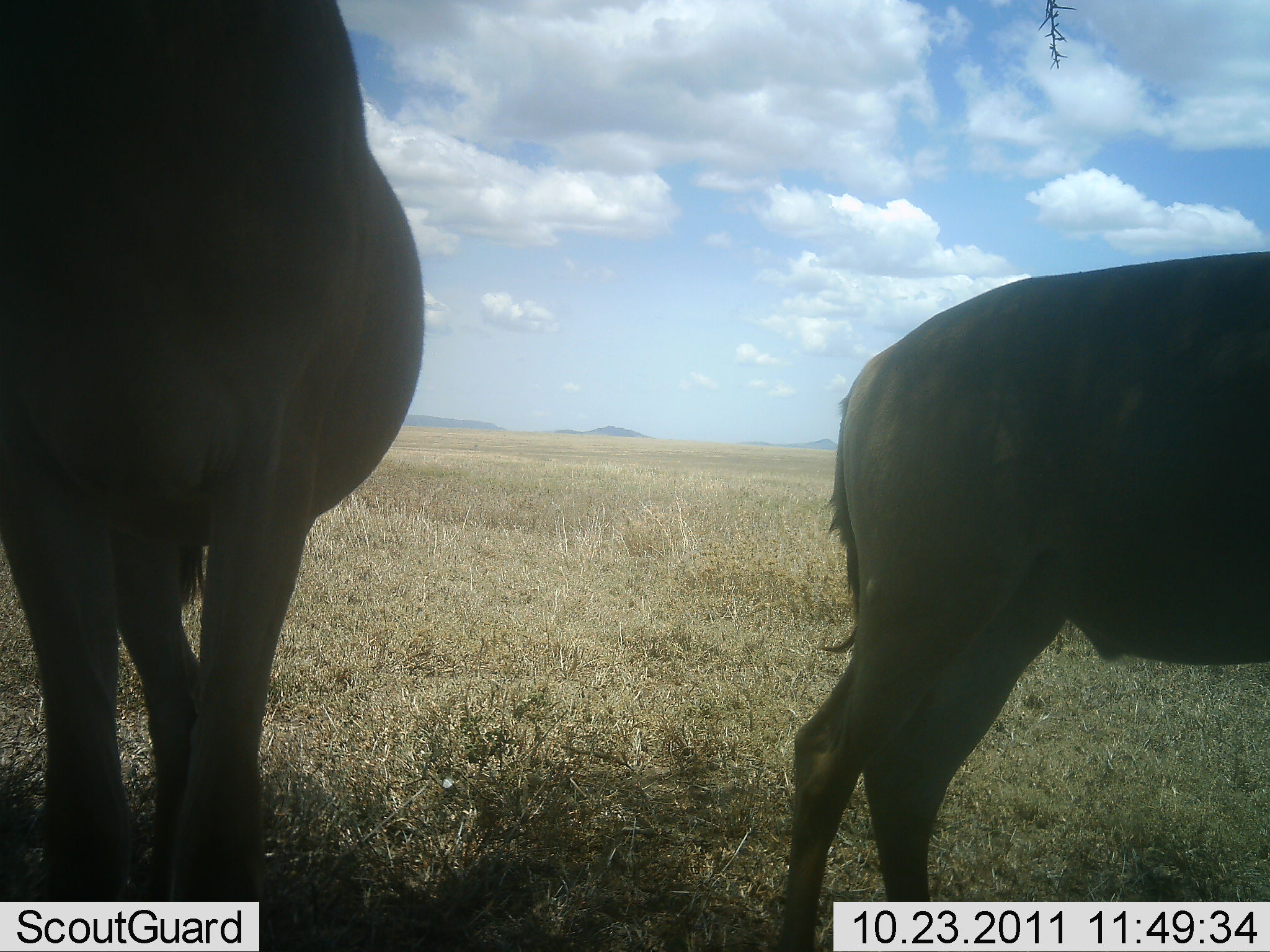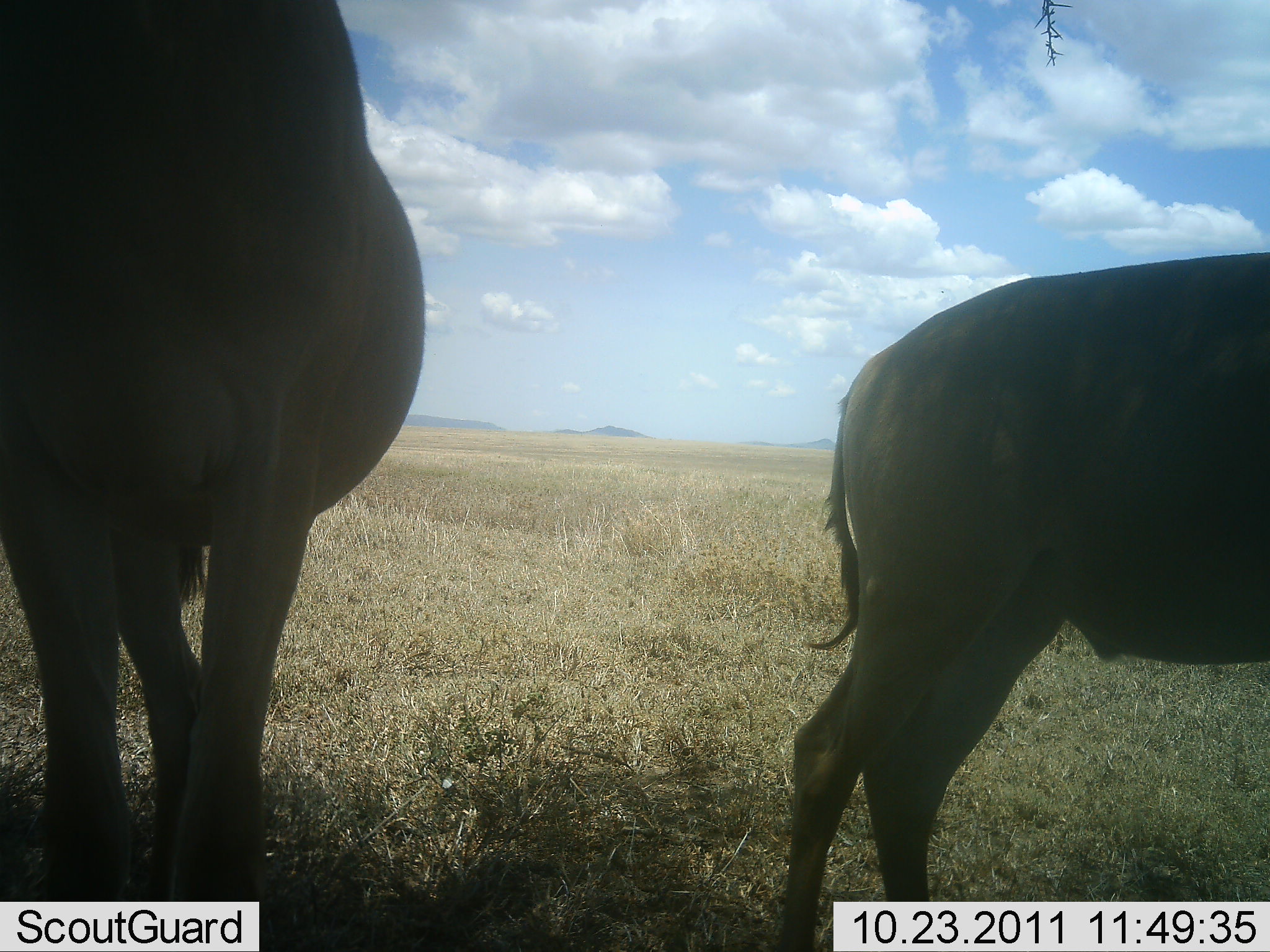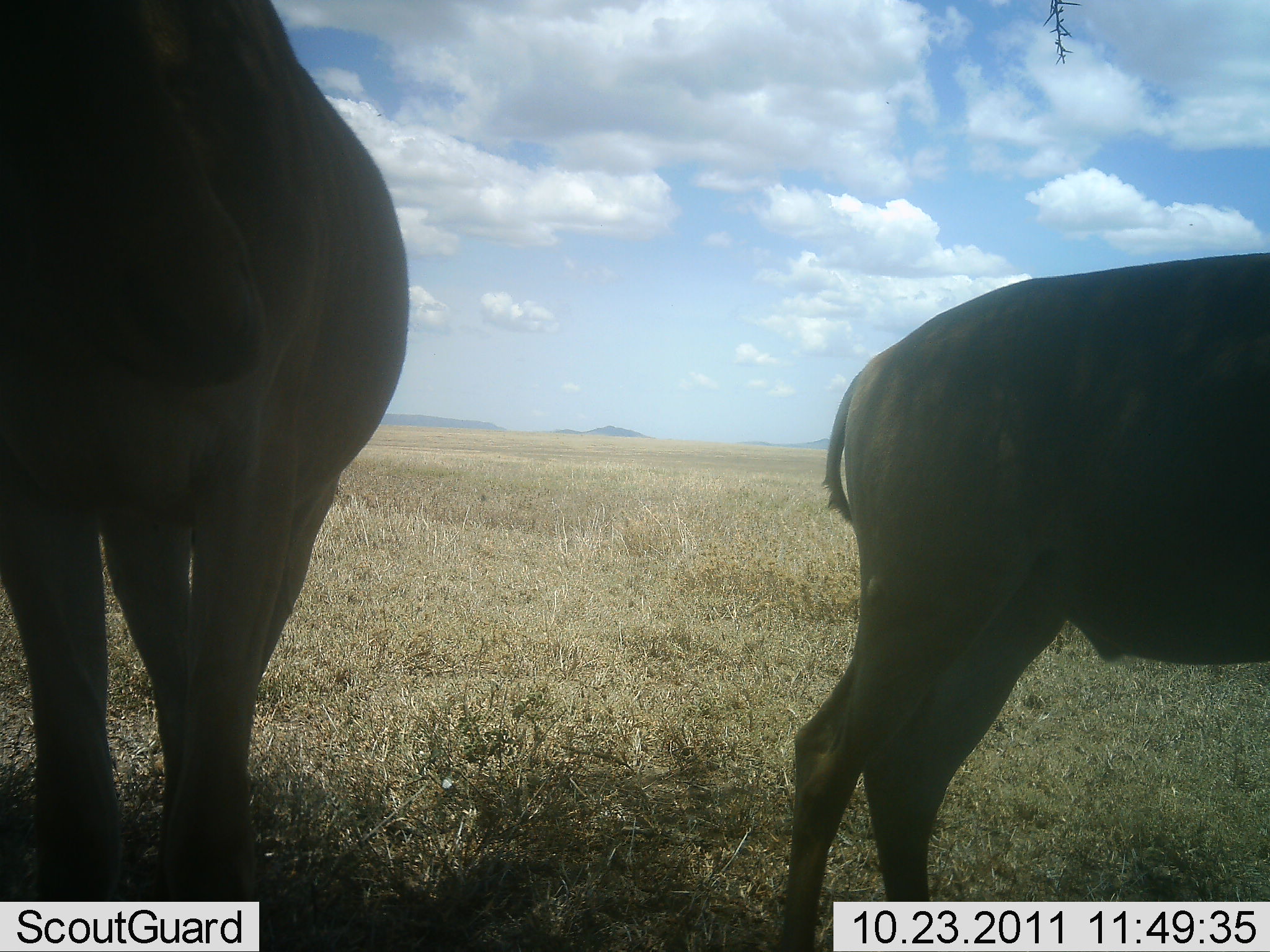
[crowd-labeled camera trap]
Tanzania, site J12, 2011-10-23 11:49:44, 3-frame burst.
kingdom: Animalia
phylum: Chordata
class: Mammalia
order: Artiodactyla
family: Bovidae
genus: Alcelaphus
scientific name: Alcelaphus buselaphus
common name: hartebeest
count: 2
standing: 100%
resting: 0%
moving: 0%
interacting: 0%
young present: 0%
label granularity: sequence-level